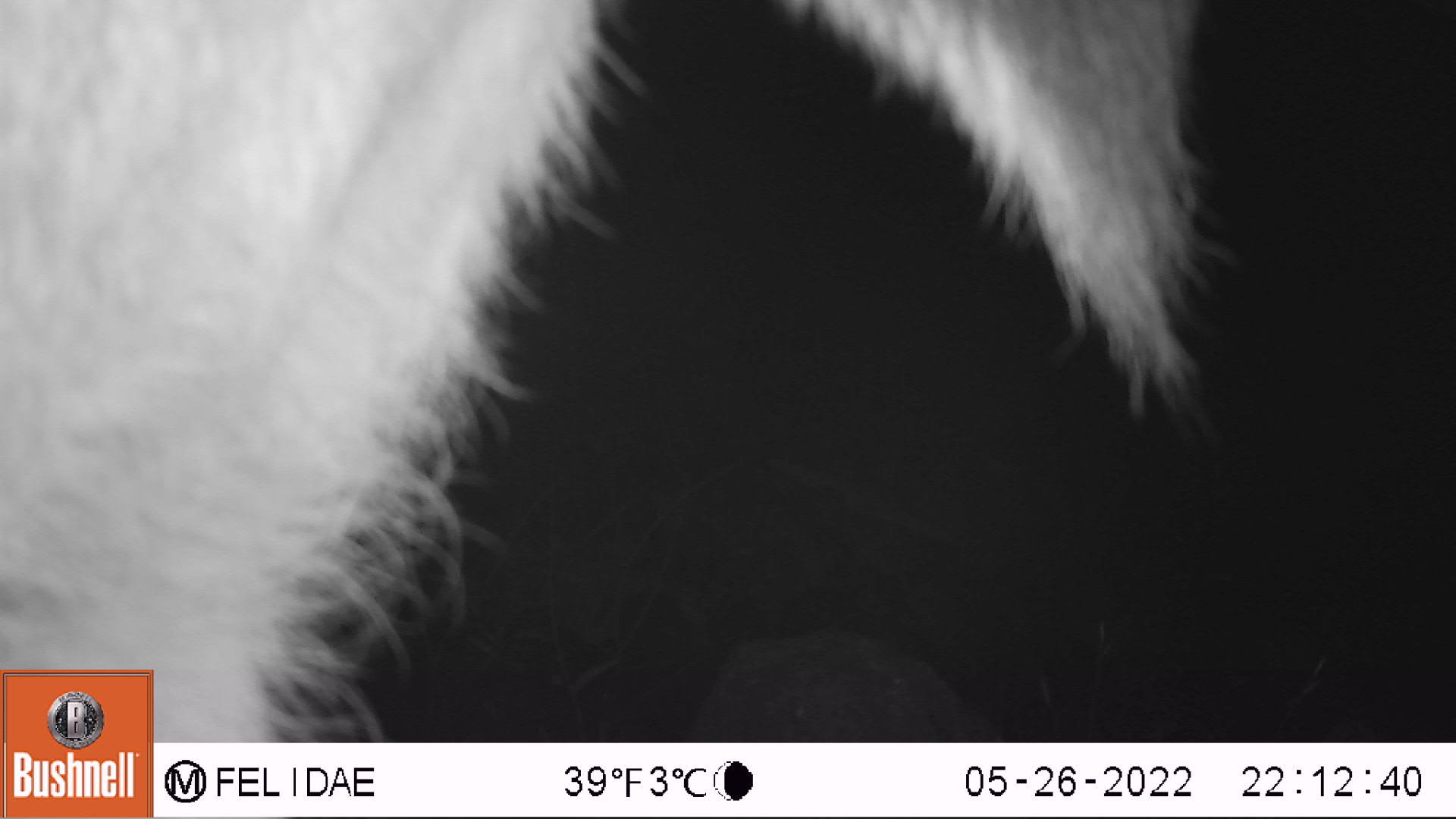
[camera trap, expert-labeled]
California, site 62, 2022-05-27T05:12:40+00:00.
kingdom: Animalia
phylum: Chordata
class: Mammalia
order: Artiodactyla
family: Cervidae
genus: Odocoileus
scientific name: Odocoileus hemionus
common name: mule deer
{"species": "mule deer (Odocoileus hemionus)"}